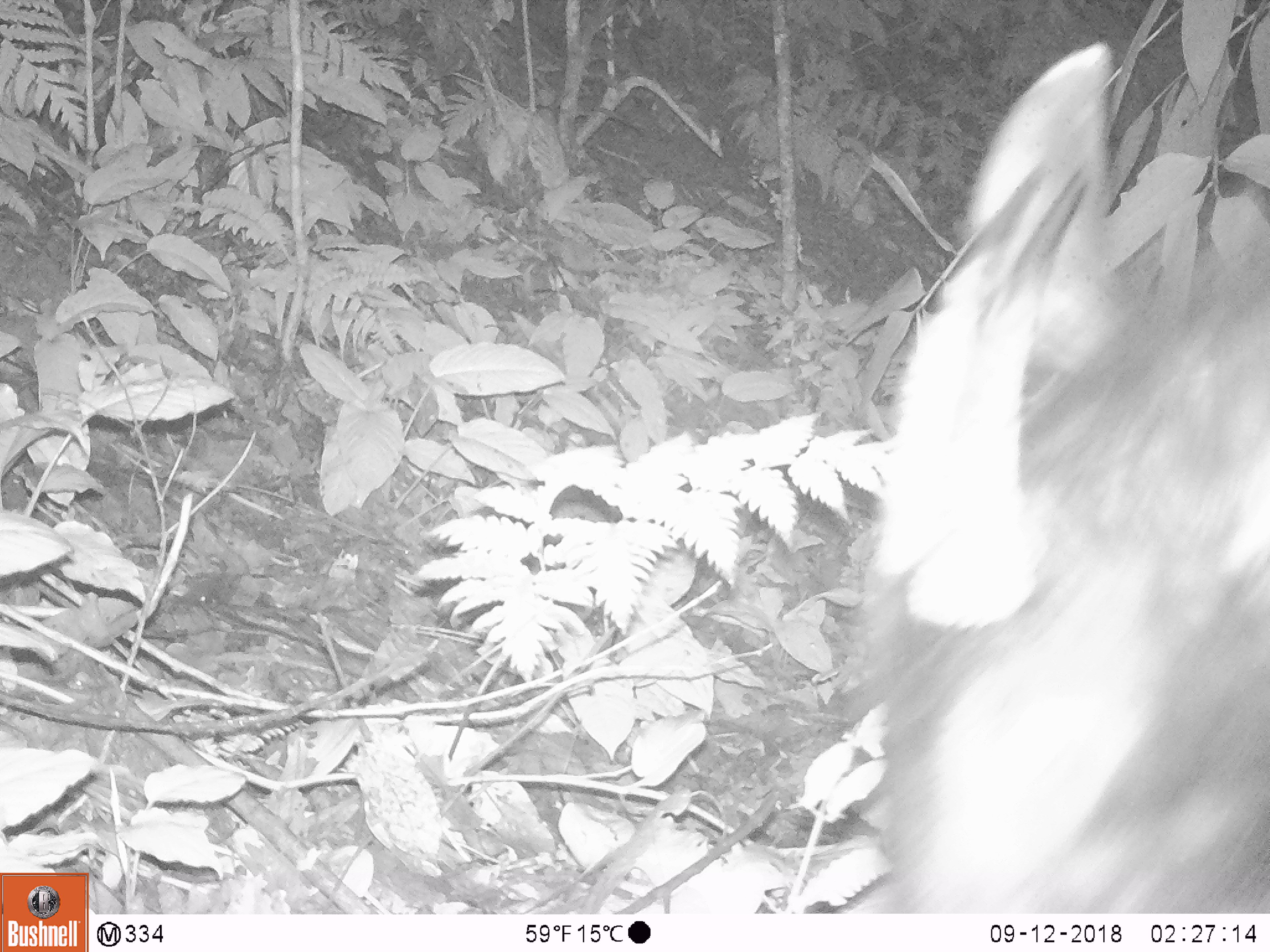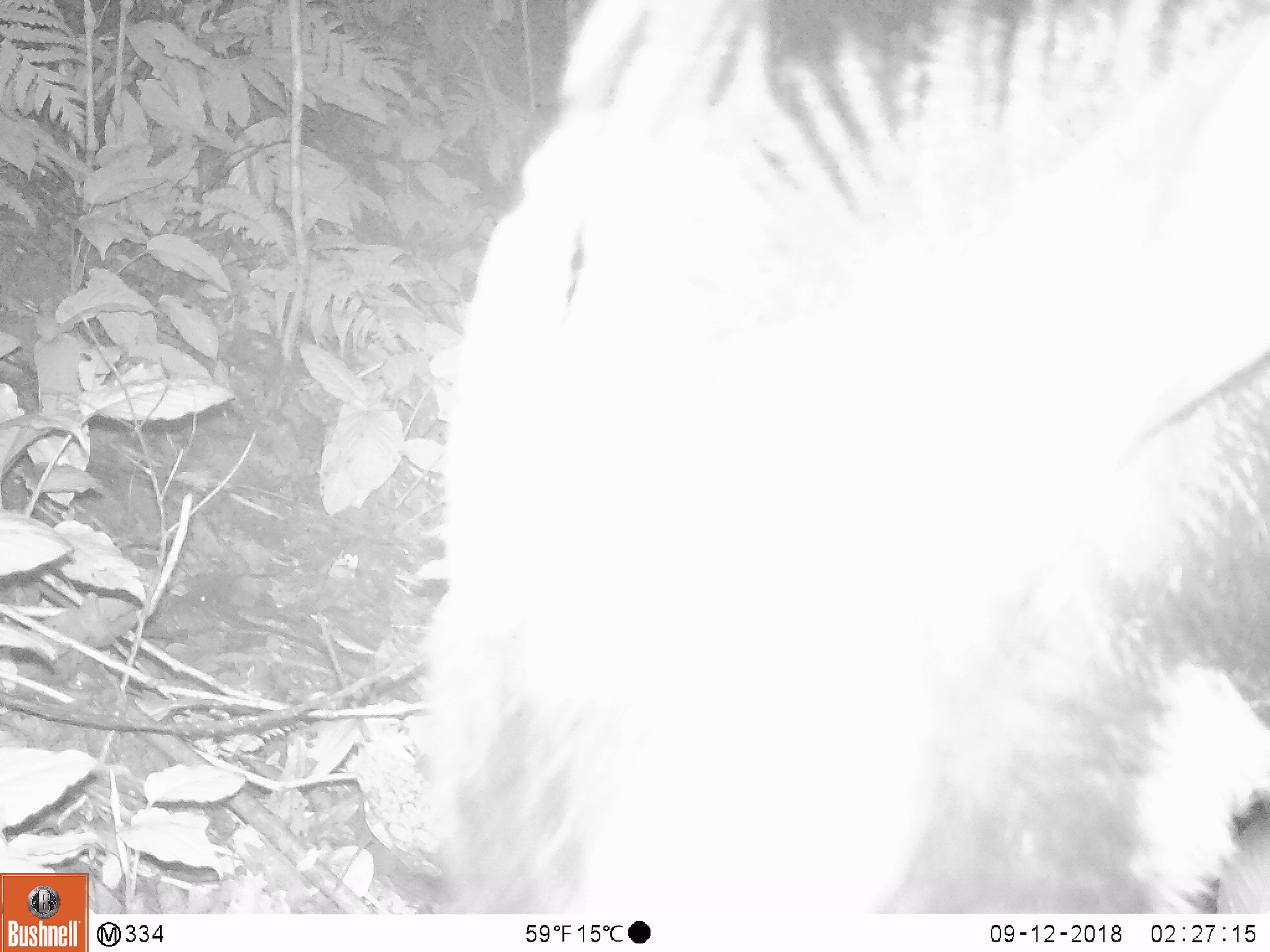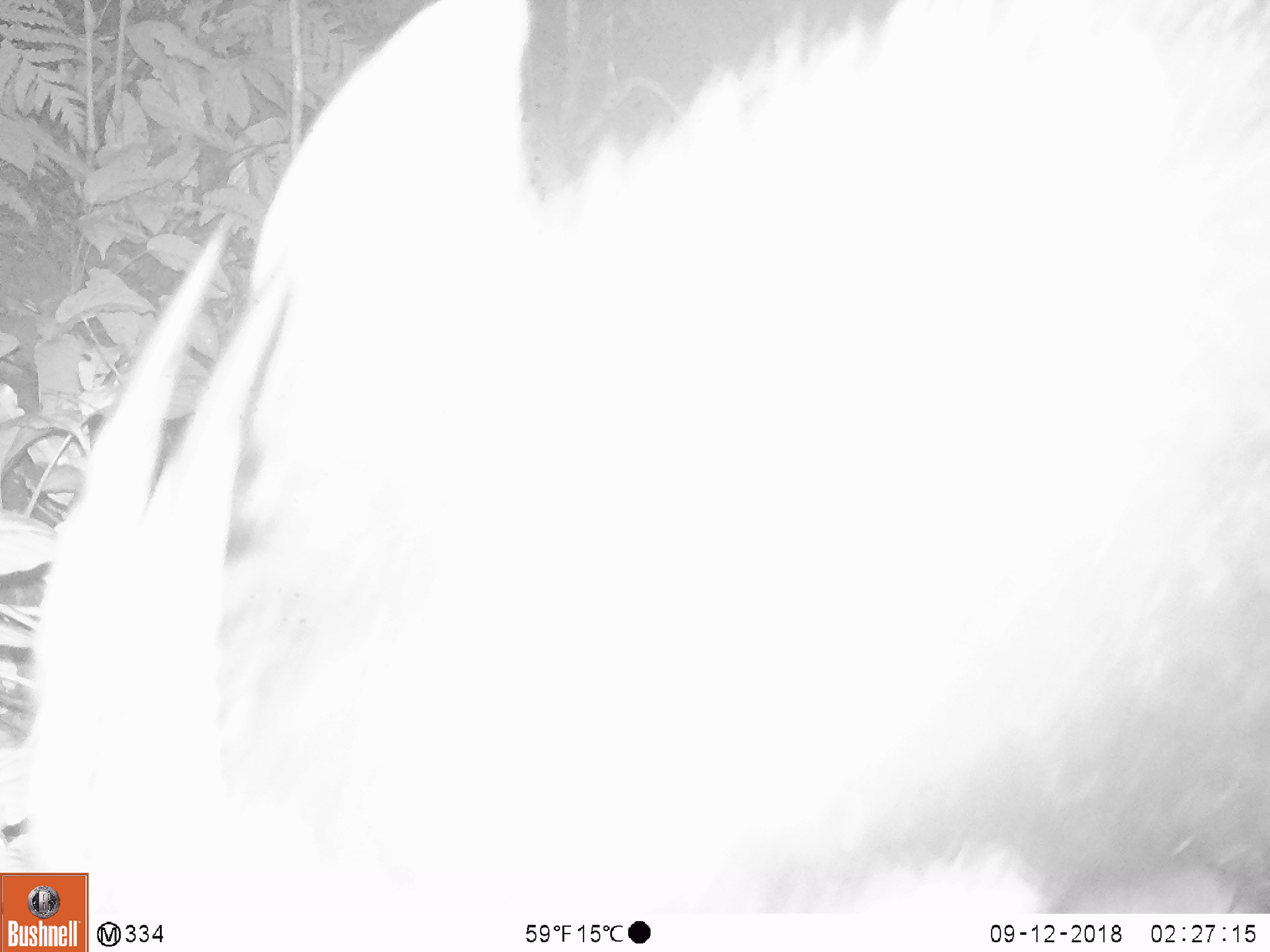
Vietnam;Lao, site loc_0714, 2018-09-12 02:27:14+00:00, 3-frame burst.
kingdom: Animalia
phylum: Chordata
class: Mammalia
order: Artiodactyla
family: Bovidae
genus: Capricornis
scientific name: Capricornis sumatraensis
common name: chinese serow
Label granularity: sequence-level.